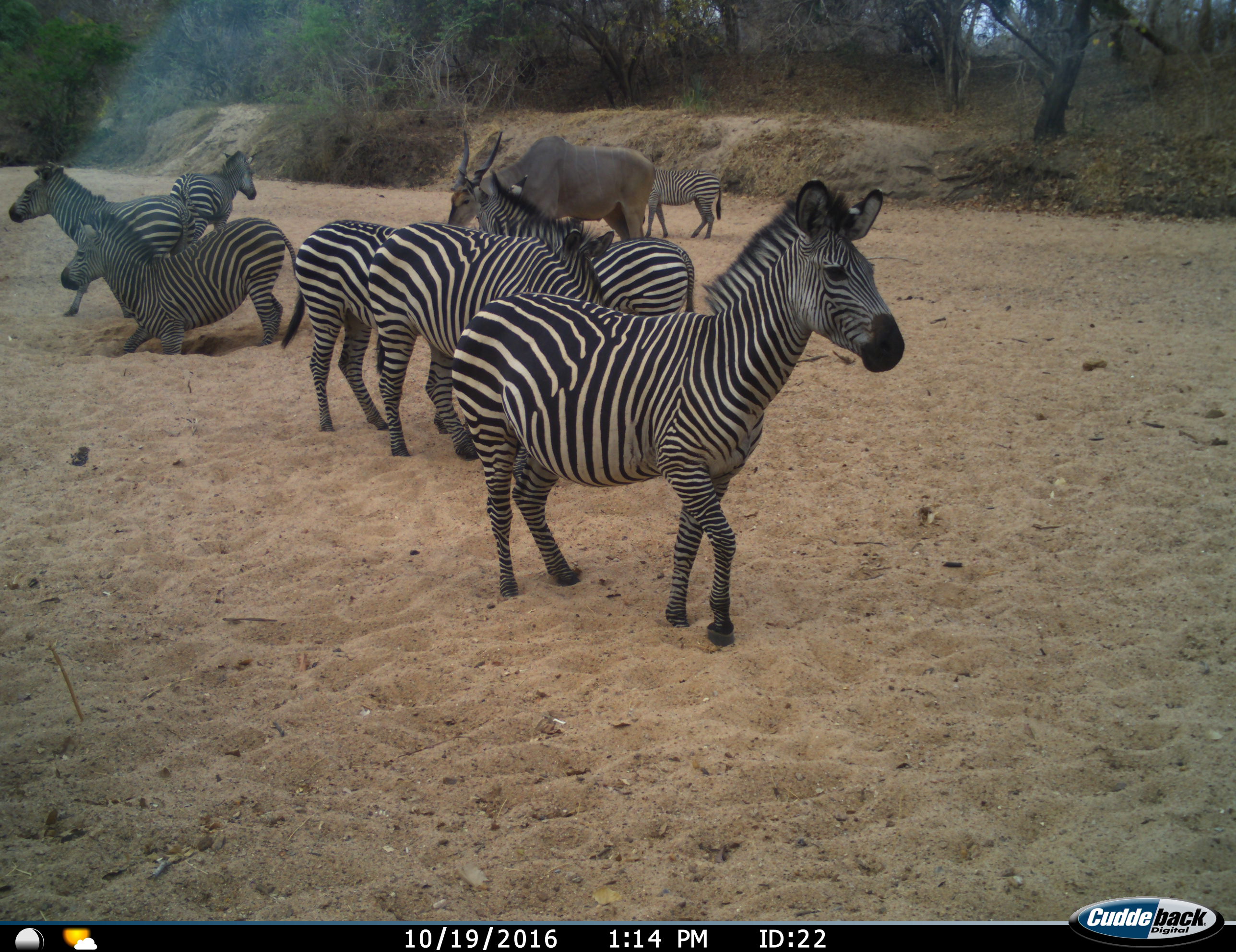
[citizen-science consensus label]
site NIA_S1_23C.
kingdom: Animalia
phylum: Chordata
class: Mammalia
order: Artiodactyla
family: Bovidae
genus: Tragelaphus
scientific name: Tragelaphus oryx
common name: eland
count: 1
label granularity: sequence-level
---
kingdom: Animalia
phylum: Chordata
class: Mammalia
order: Perissodactyla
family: Equidae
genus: Equus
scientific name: Equus quagga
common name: plains zebra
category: zebraplains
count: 8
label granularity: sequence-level